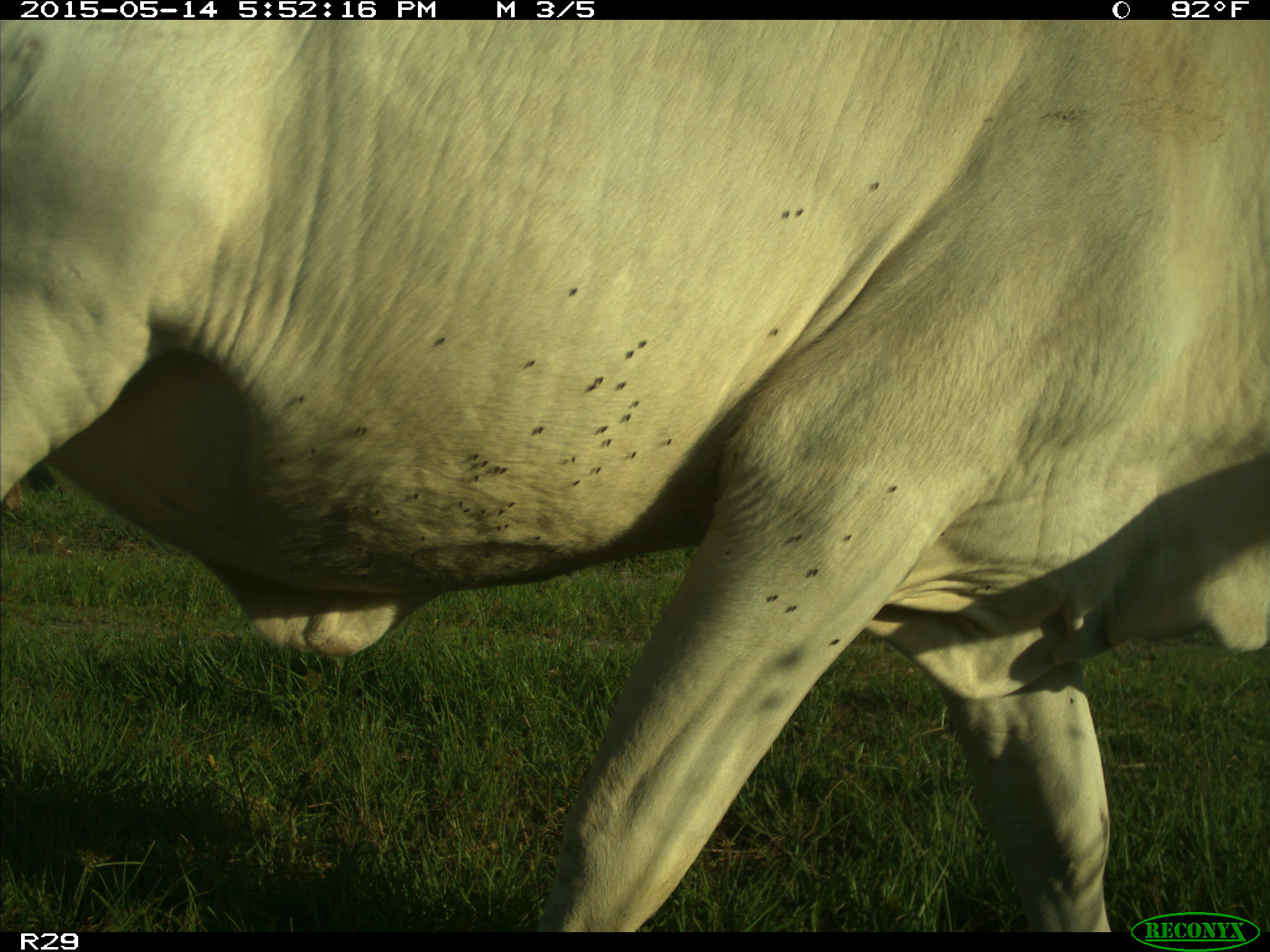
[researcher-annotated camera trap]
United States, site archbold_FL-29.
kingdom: Animalia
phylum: Chordata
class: Mammalia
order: Artiodactyla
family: Bovidae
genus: Bos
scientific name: Bos taurus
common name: domestic cow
Bos taurus (domestic cow).